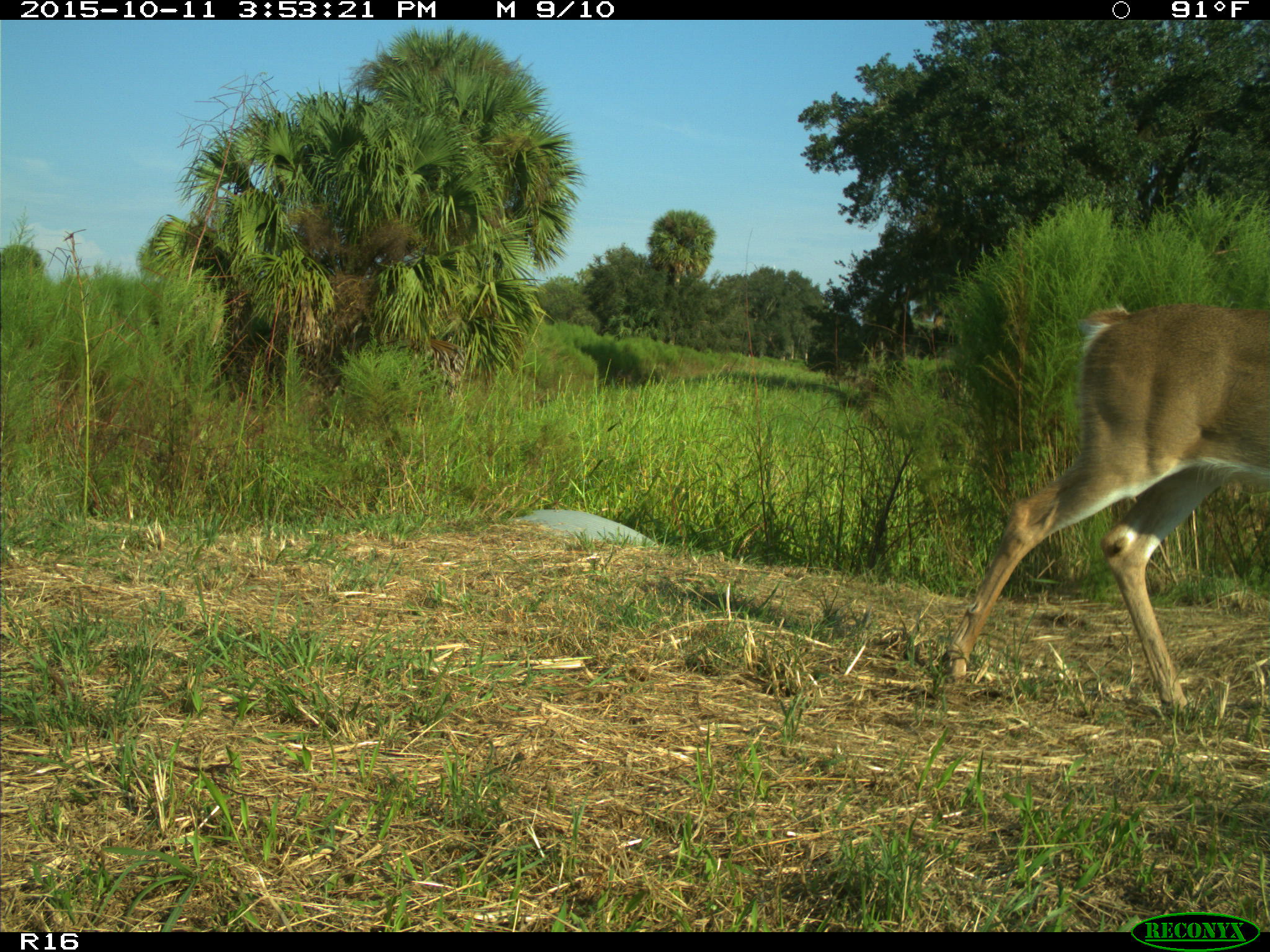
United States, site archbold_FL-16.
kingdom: Animalia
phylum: Chordata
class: Mammalia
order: Artiodactyla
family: Cervidae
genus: Odocoileus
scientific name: Odocoileus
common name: deer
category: unidentified deer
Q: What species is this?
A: Unidentified deer (deer) (Odocoileus).